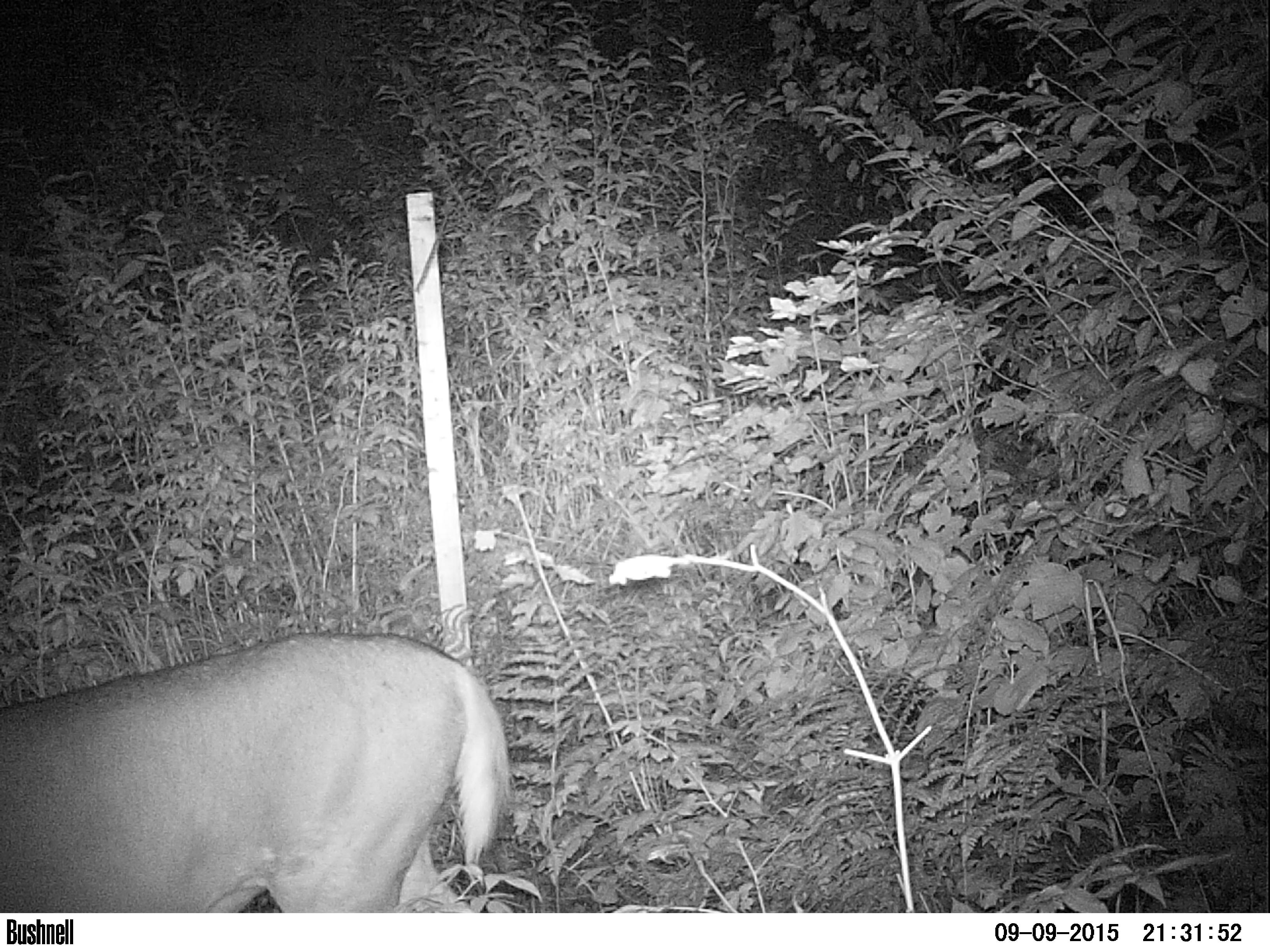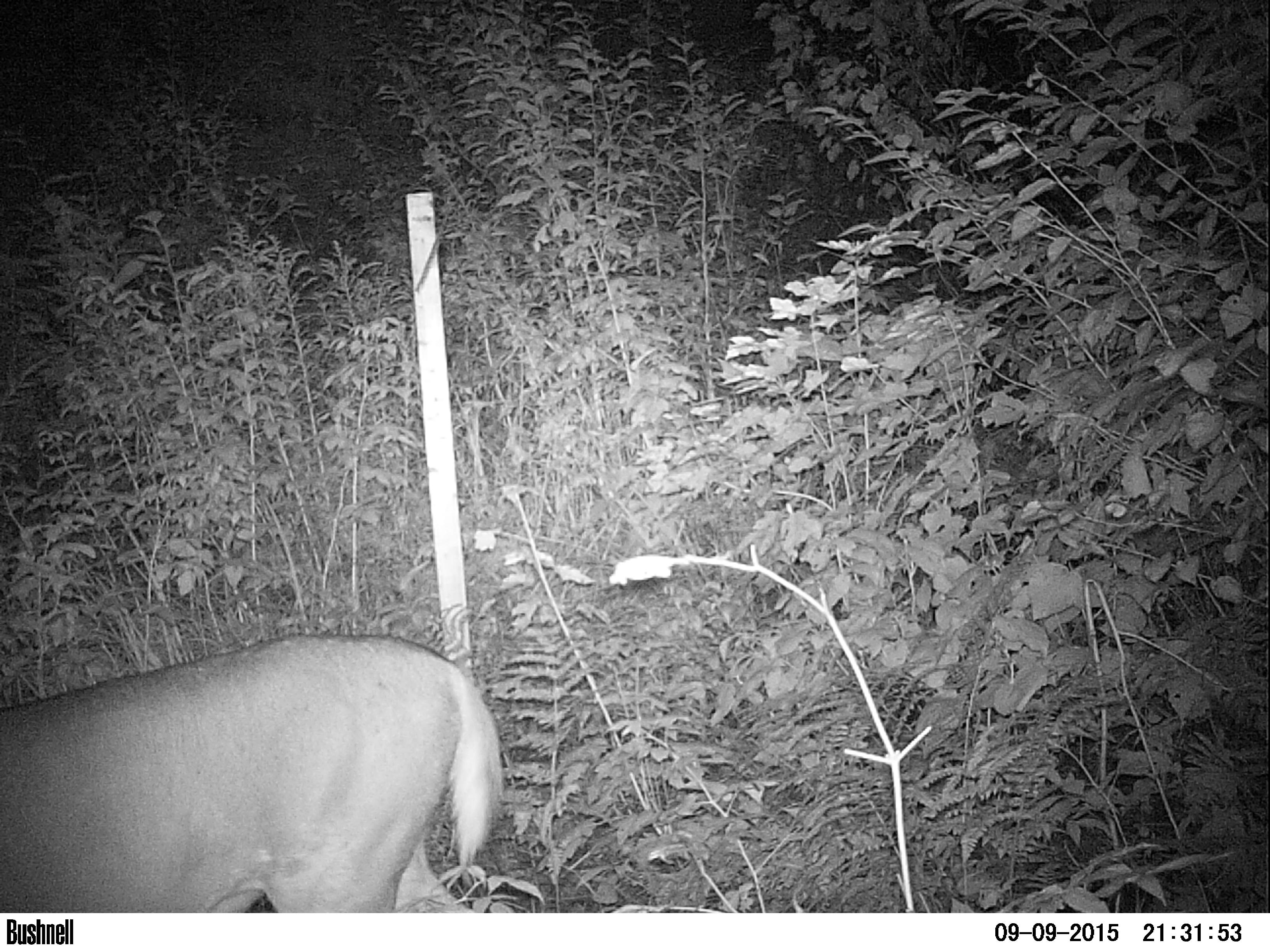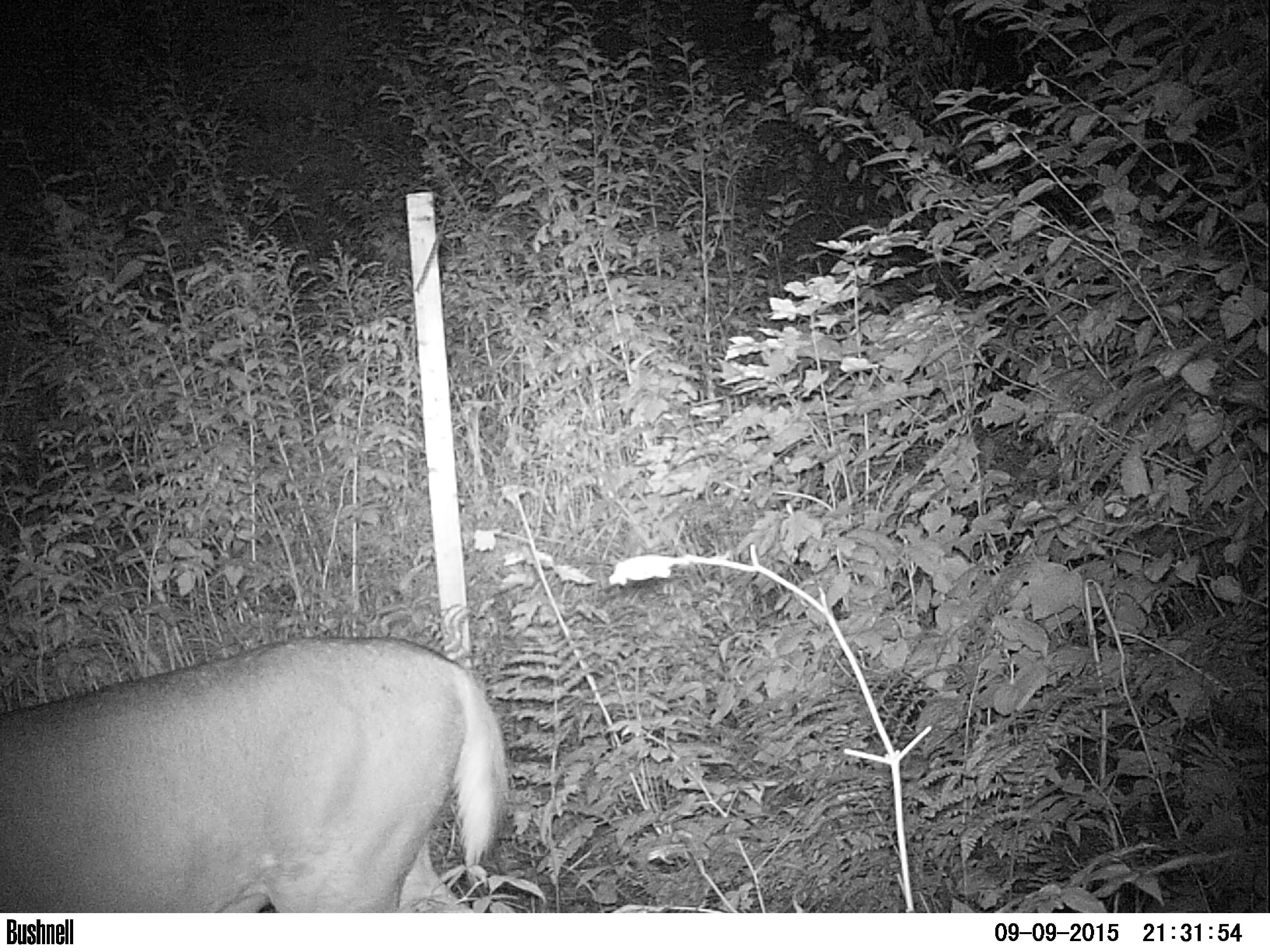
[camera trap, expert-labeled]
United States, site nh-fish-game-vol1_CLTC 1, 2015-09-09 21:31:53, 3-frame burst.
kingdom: Animalia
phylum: Chordata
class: Mammalia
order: Artiodactyla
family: Cervidae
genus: Odocoileus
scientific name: Odocoileus virginianus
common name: white-tailed deer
White-tailed deer (Odocoileus virginianus).